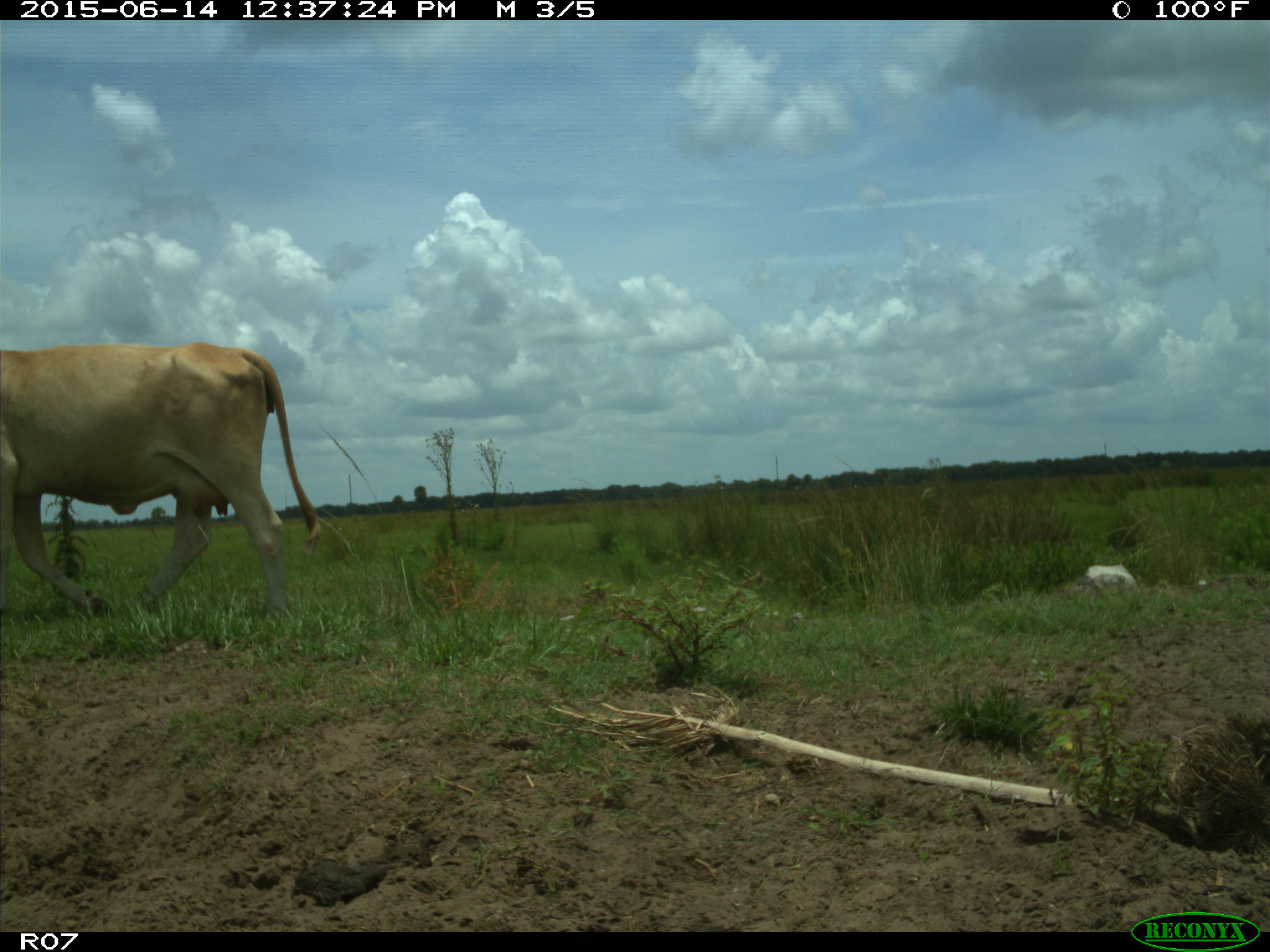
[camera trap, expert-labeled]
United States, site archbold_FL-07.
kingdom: Animalia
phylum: Chordata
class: Mammalia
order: Artiodactyla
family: Bovidae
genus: Bos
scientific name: Bos taurus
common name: domestic cow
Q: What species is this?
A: Bos taurus (domestic cow).